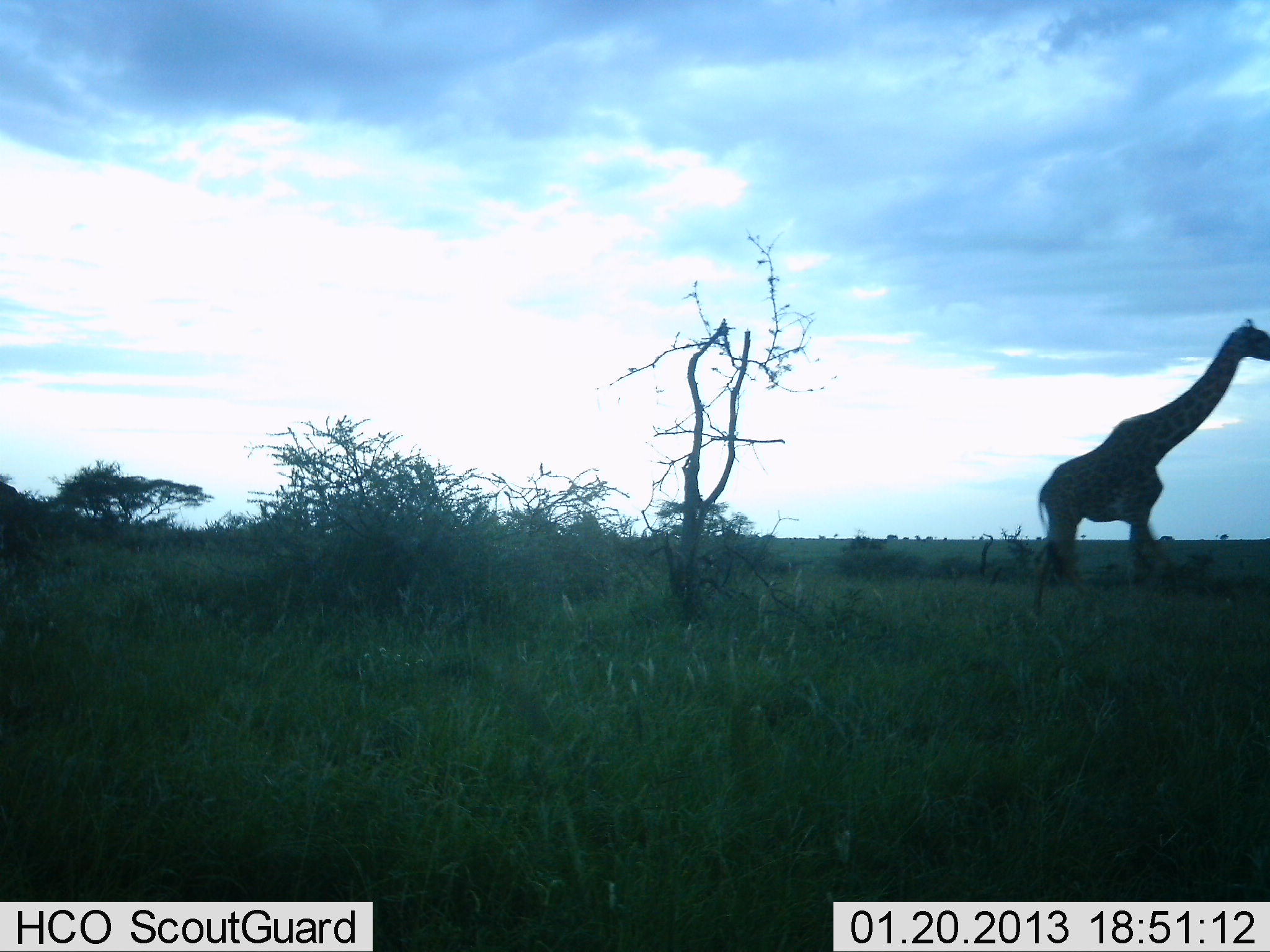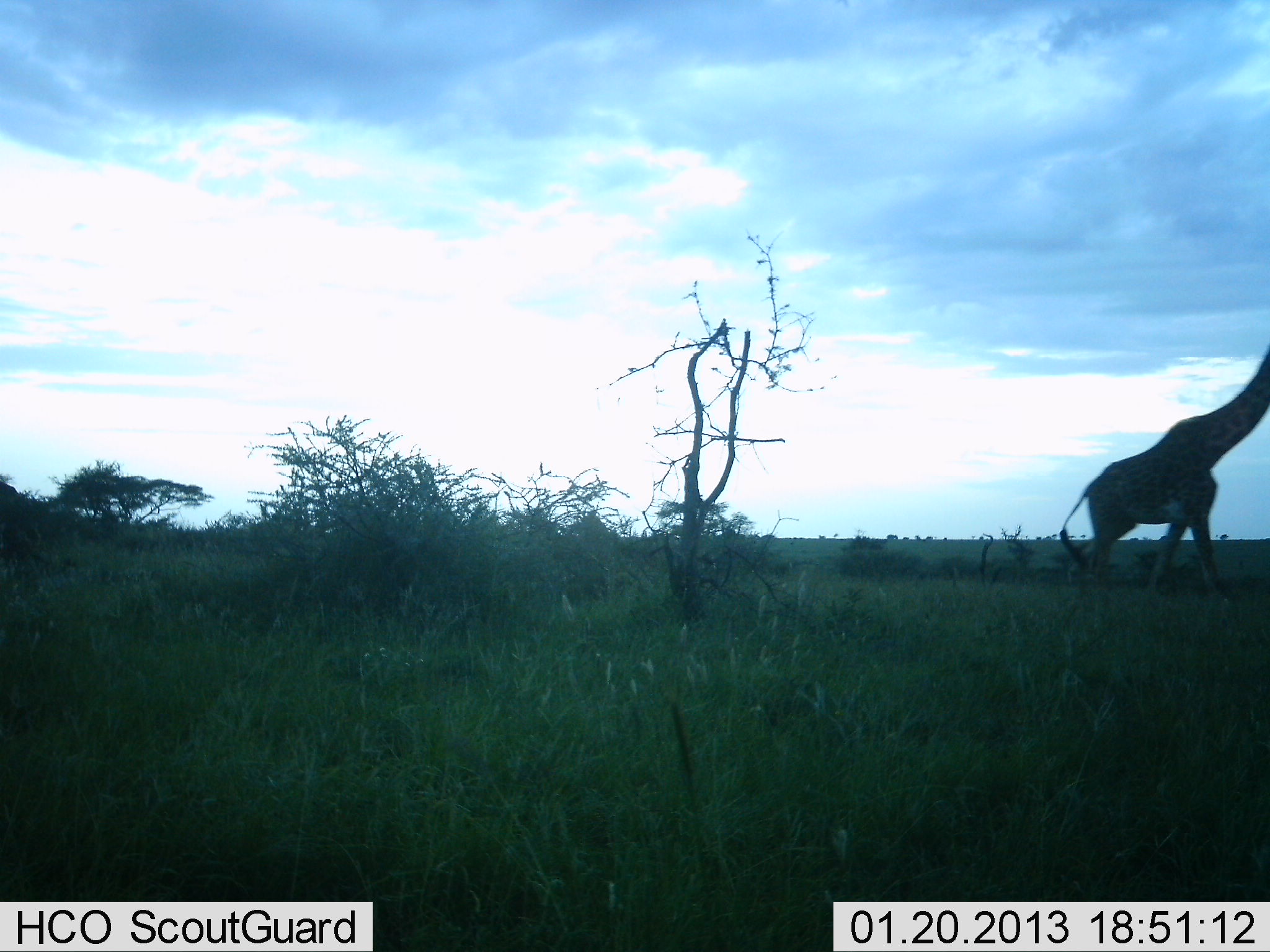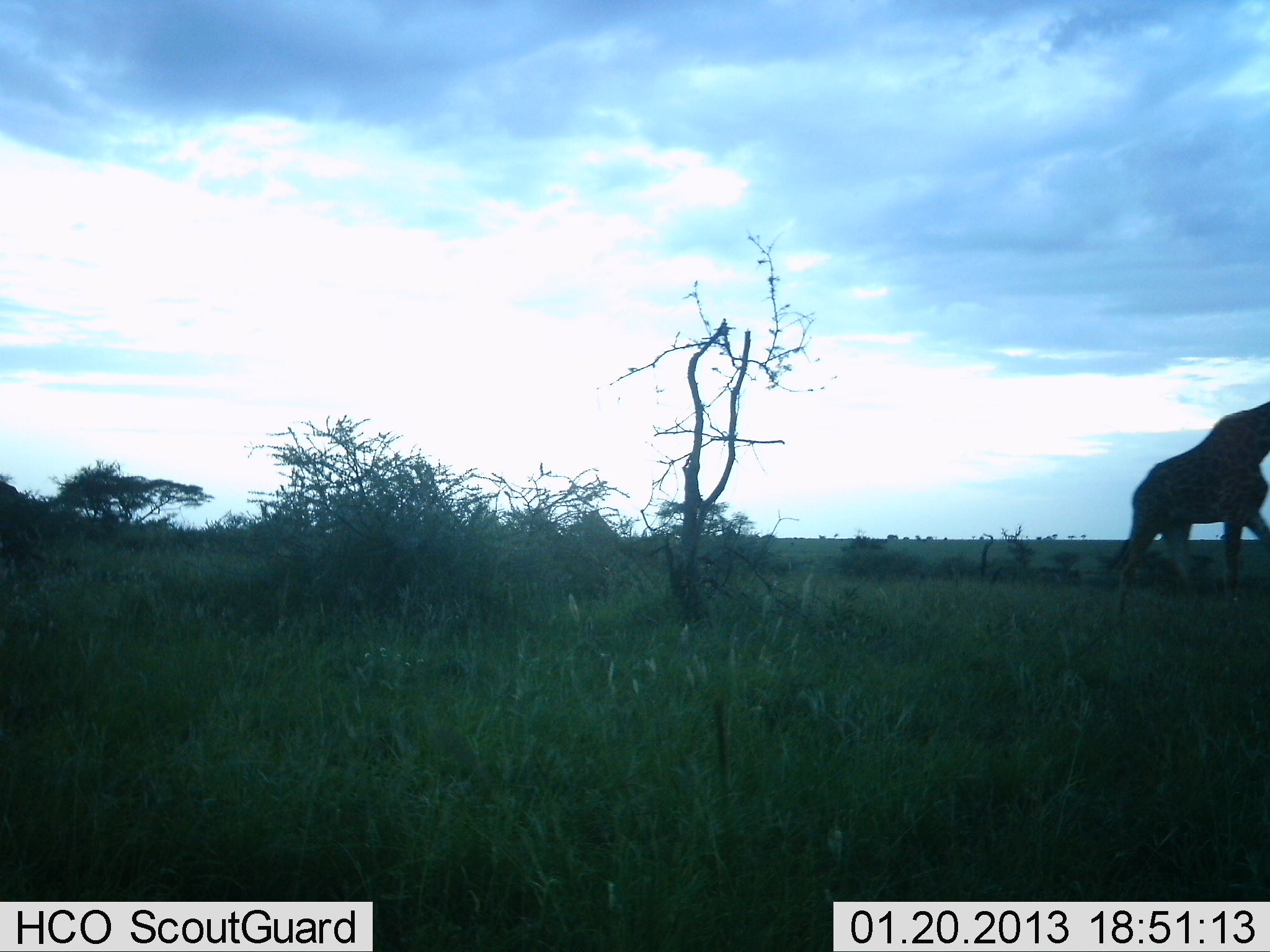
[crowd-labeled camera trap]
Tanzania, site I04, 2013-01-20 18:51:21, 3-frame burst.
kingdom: Animalia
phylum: Chordata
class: Mammalia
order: Artiodactyla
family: Giraffidae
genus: Giraffa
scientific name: Giraffa camelopardalis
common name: giraffe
Giraffe (Giraffa camelopardalis), count 1. Behavior (volunteer vote fractions): standing 13%, resting 0%, moving 93%, interacting 0%. Young present (vote fraction): 0%. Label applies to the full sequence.